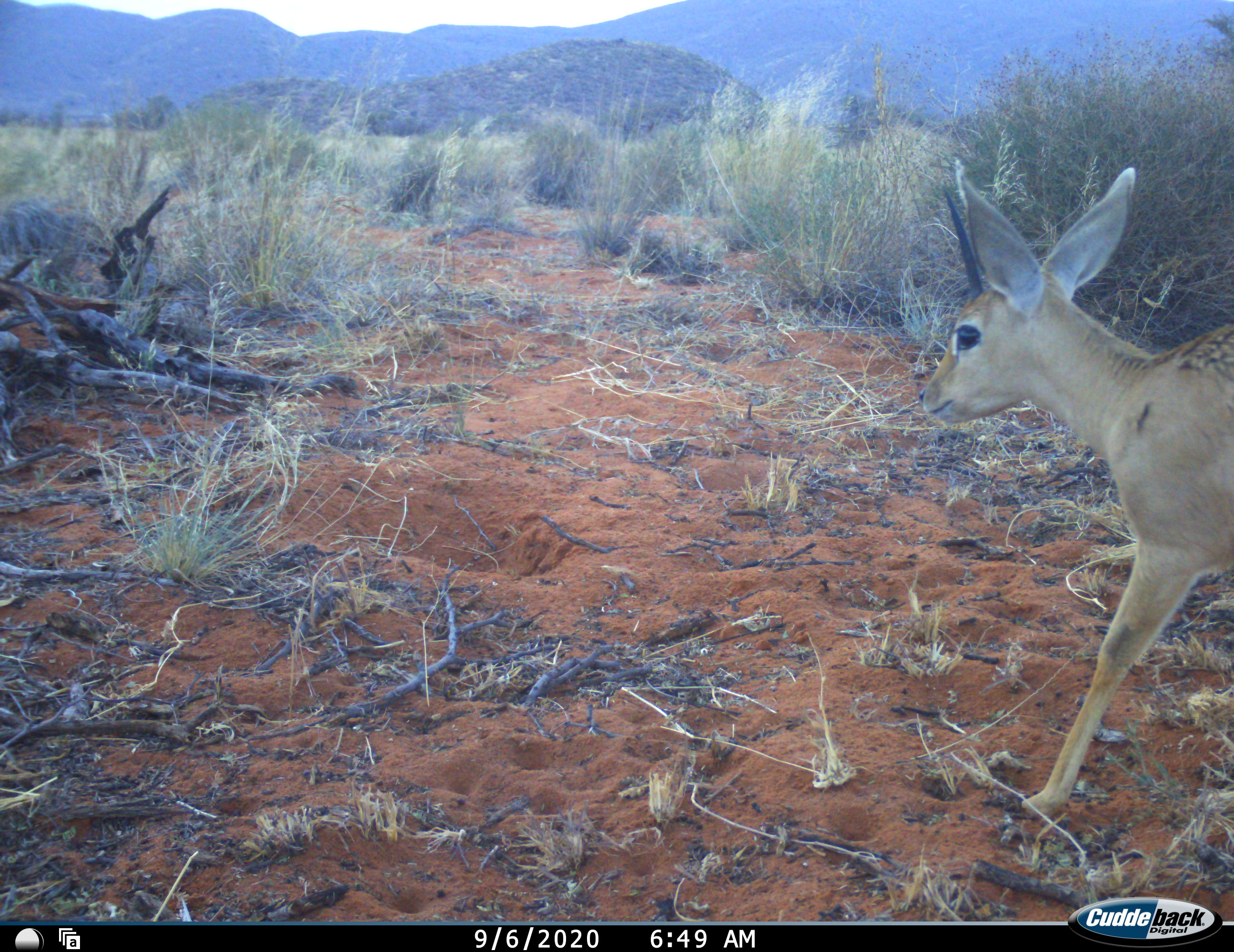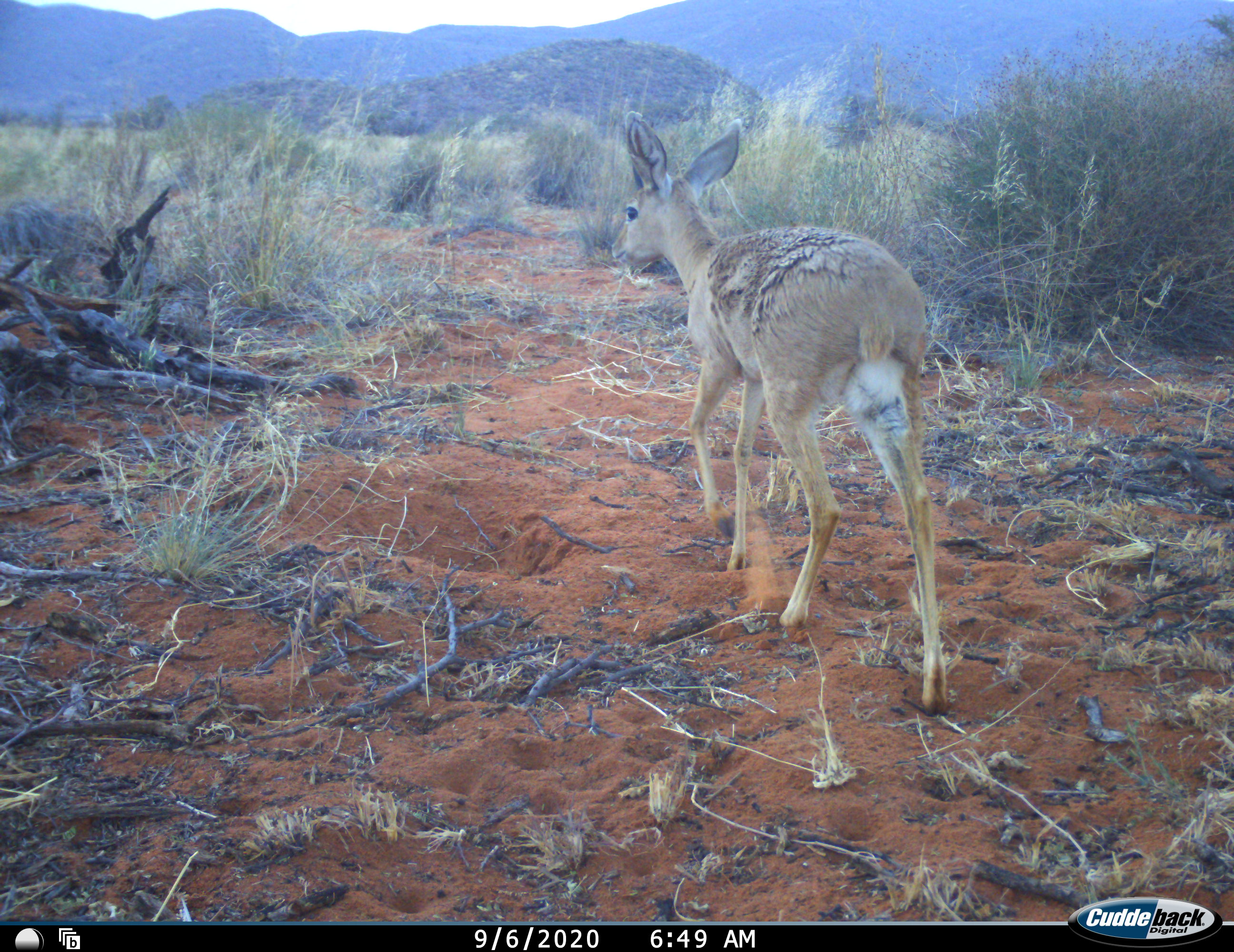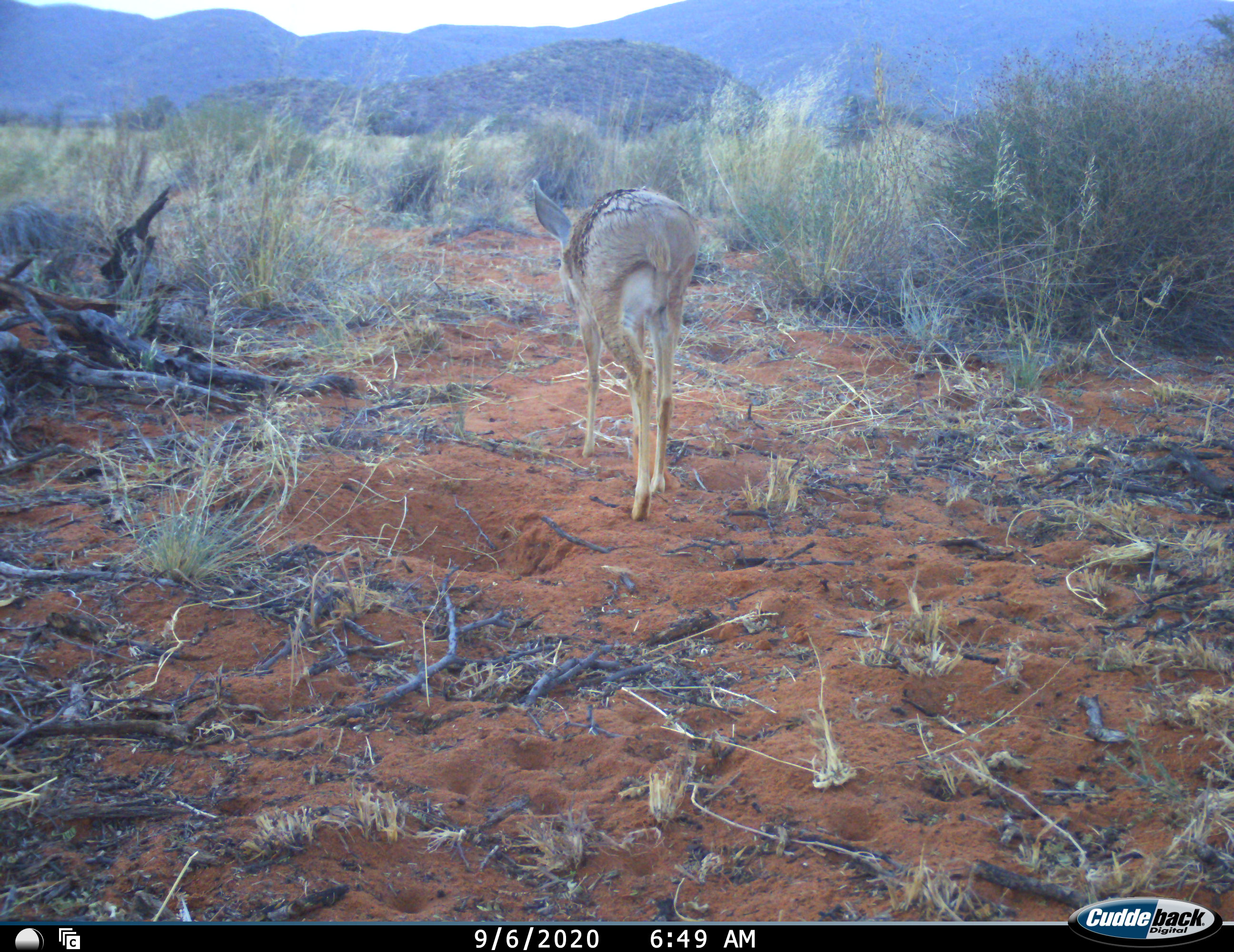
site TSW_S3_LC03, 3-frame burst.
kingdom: Animalia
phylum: Chordata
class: Mammalia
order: Artiodactyla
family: Bovidae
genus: Raphicerus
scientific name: Raphicerus campestris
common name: steenbok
Steenbok (Raphicerus campestris), count 1. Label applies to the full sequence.